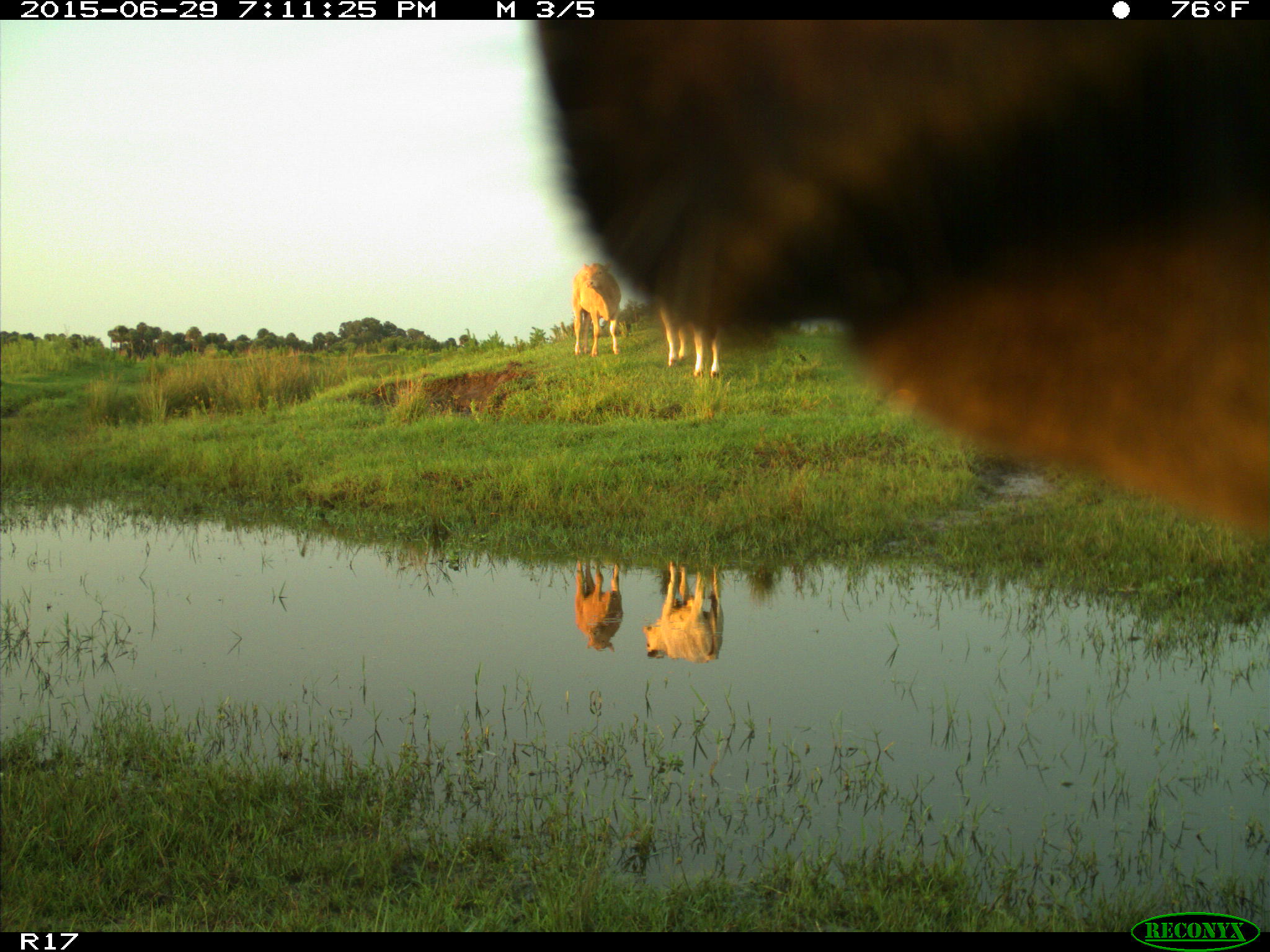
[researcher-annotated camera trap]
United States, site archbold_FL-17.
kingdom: Animalia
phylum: Chordata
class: Mammalia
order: Artiodactyla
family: Bovidae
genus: Bos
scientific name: Bos taurus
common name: domestic cow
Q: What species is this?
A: Bos taurus (domestic cow).